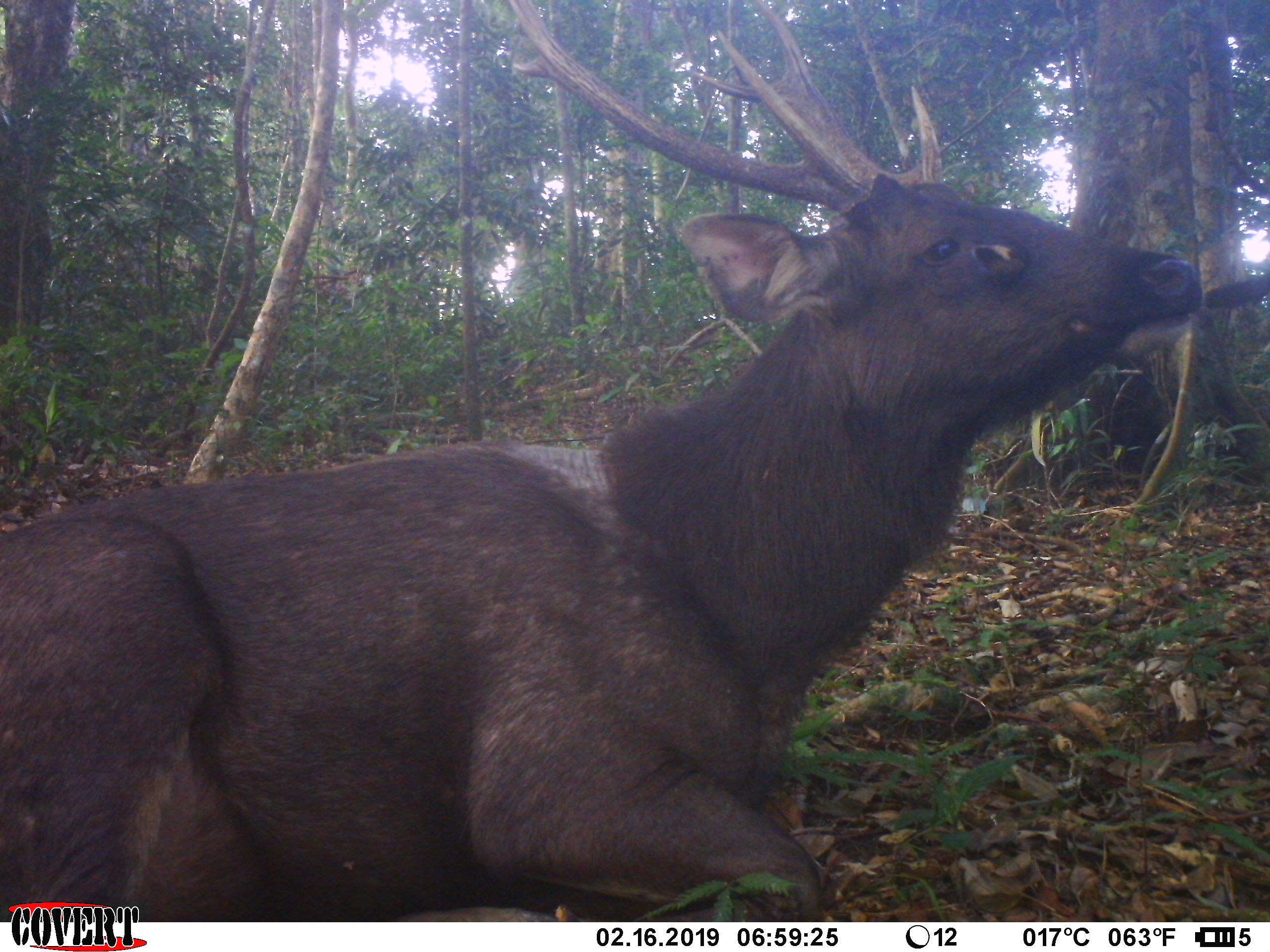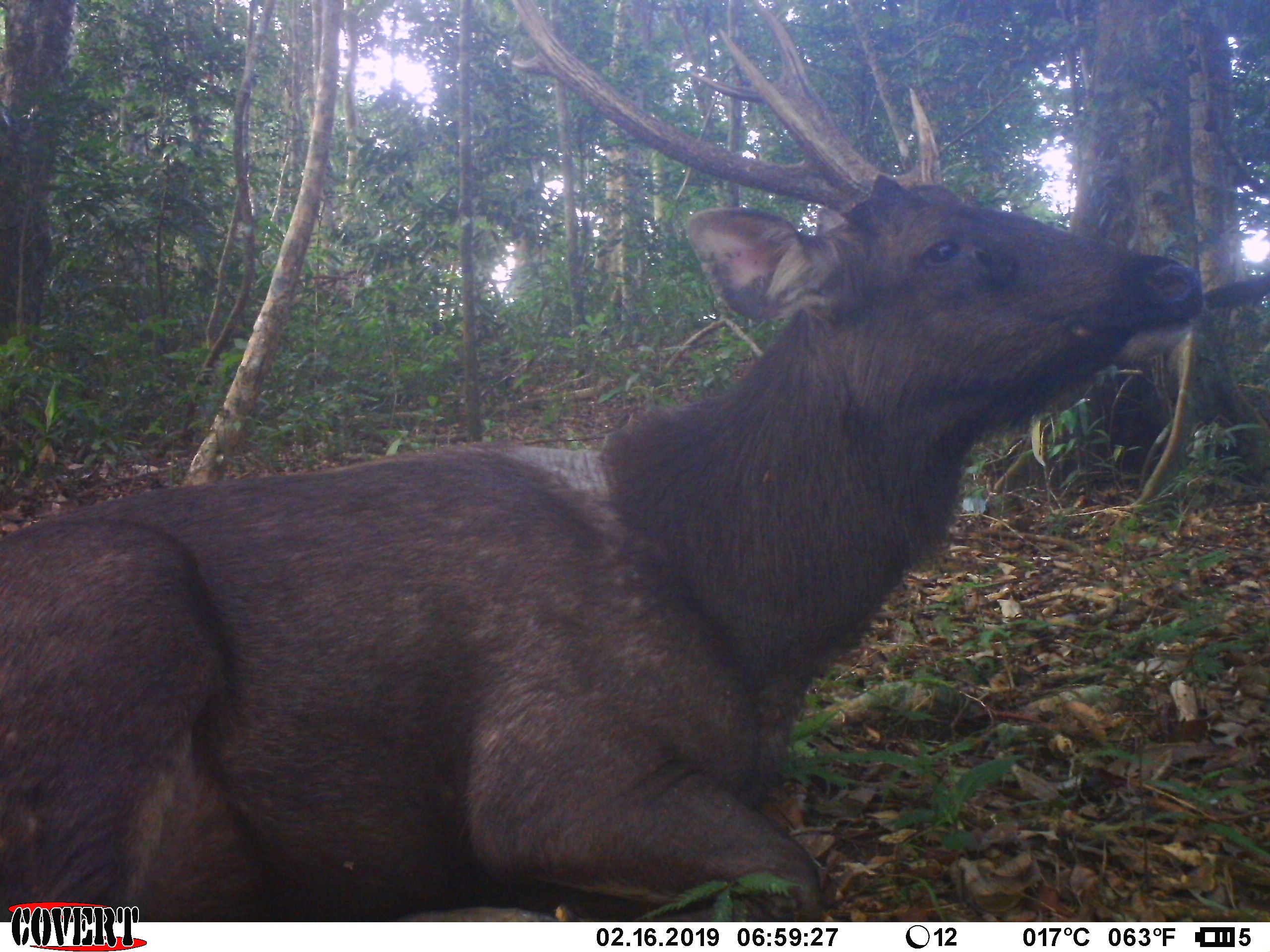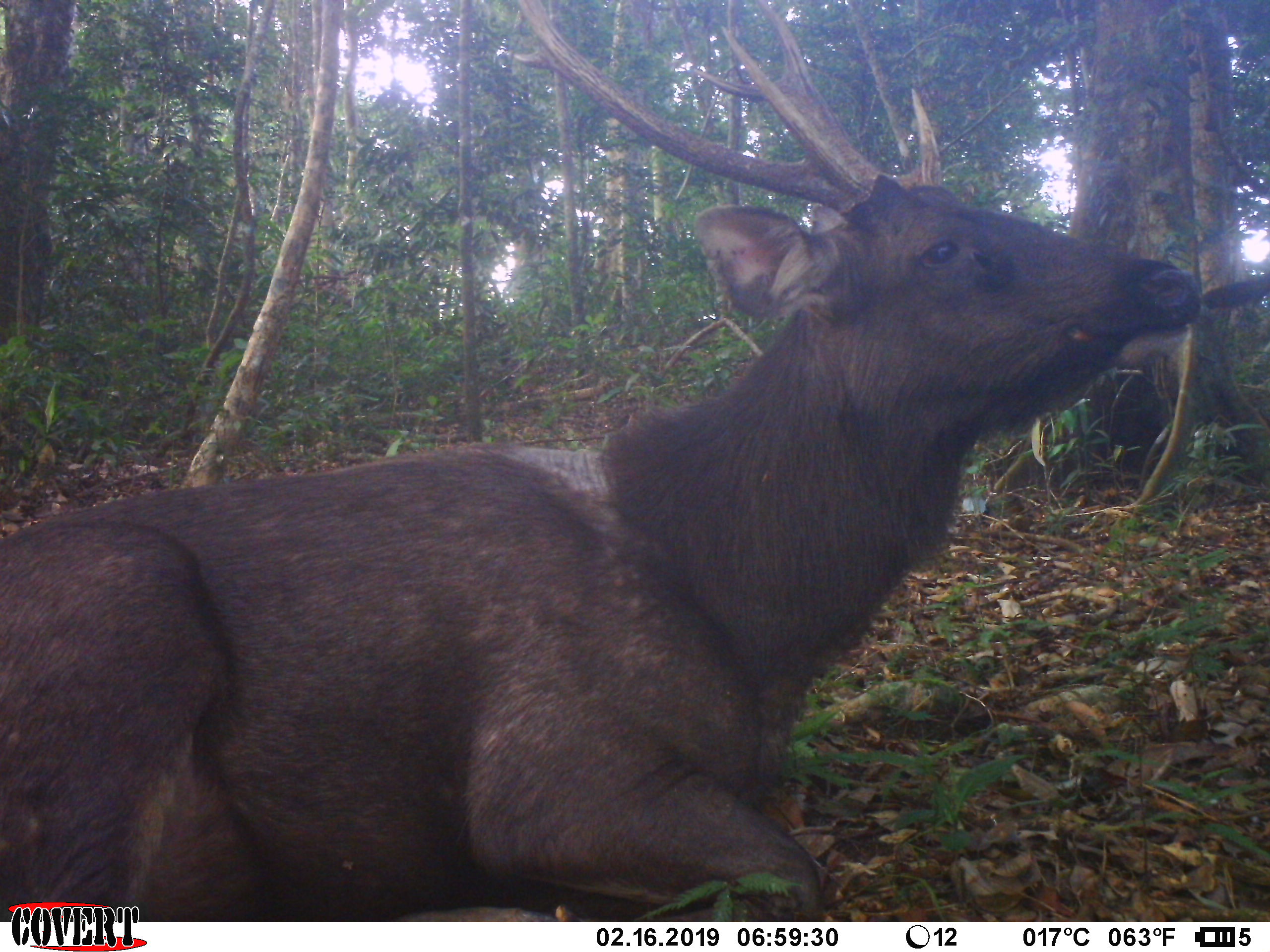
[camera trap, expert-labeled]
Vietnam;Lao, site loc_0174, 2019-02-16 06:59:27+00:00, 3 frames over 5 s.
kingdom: Animalia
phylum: Chordata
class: Mammalia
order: Artiodactyla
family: Cervidae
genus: Rusa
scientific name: Rusa unicolor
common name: sambar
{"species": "sambar (Rusa unicolor)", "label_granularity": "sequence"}